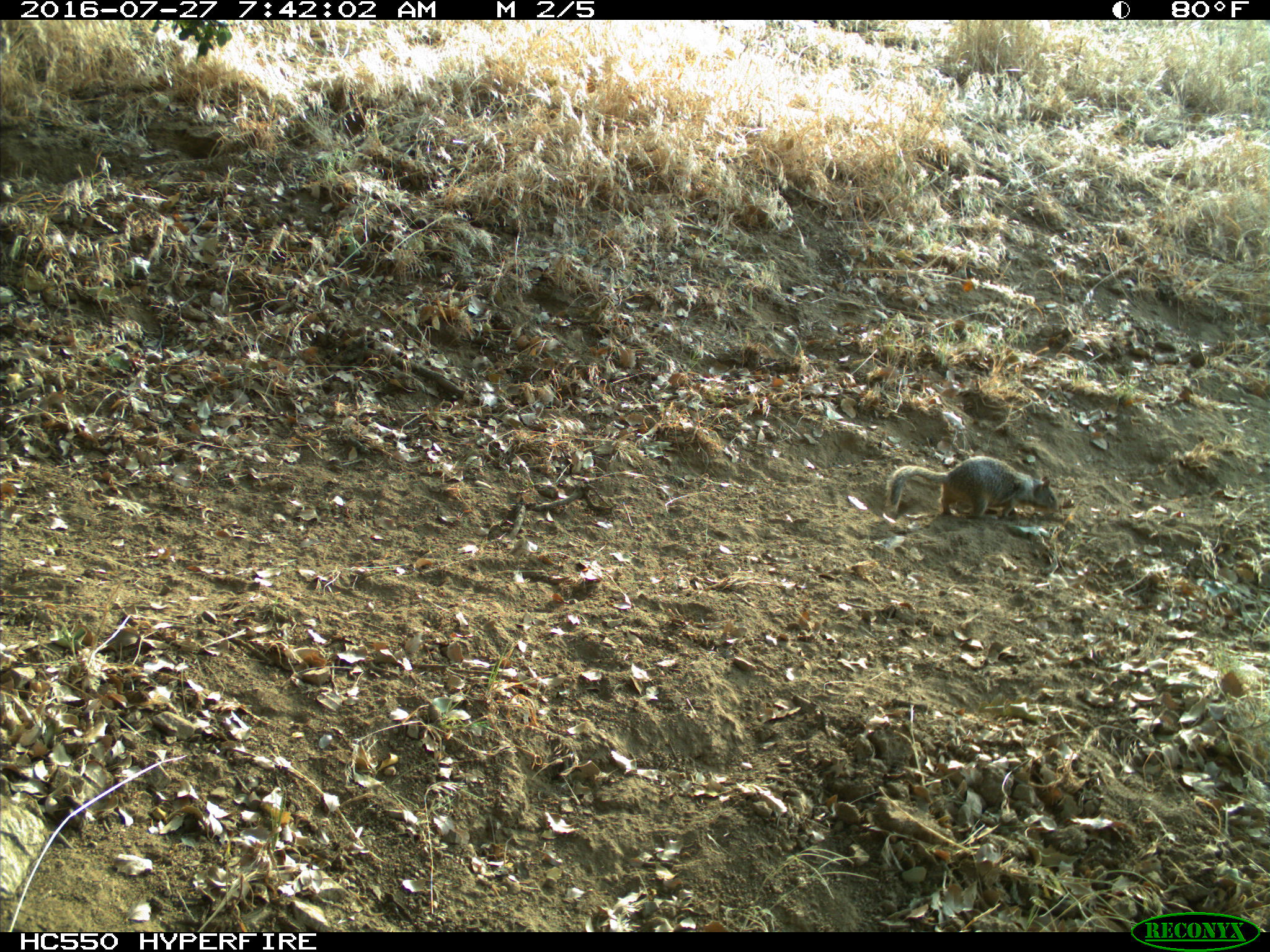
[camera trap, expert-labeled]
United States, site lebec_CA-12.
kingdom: Animalia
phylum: Chordata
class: Mammalia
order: Rodentia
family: Sciuridae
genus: Otospermophilus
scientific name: Otospermophilus beecheyi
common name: california ground squirrel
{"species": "Otospermophilus beecheyi (california ground squirrel)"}